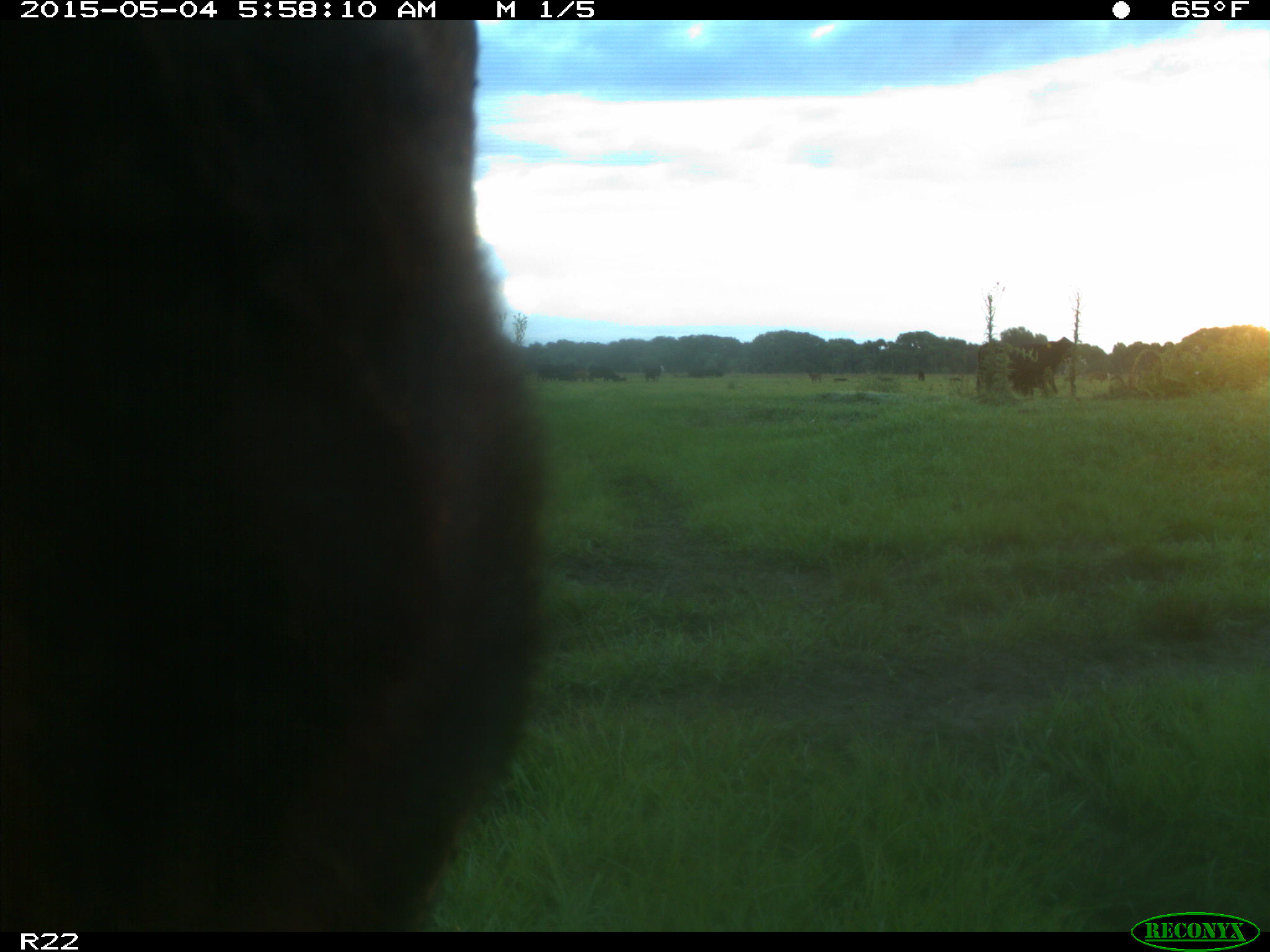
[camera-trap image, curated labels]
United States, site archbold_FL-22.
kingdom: Animalia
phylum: Chordata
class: Mammalia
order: Artiodactyla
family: Bovidae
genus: Bos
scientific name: Bos taurus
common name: domestic cow